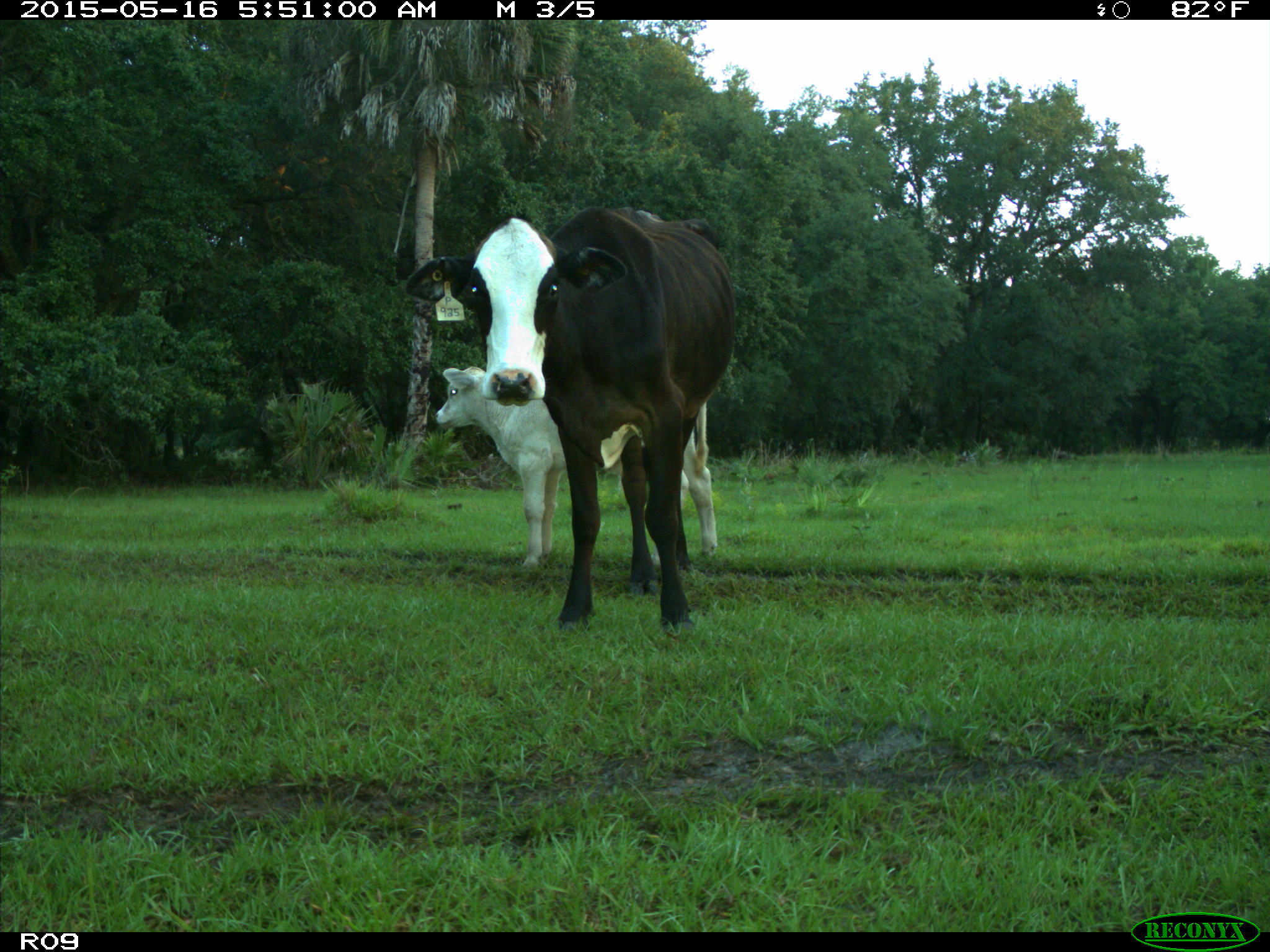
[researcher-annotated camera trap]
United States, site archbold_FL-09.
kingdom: Animalia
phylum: Chordata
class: Mammalia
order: Artiodactyla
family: Bovidae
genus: Bos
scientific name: Bos taurus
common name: domestic cow